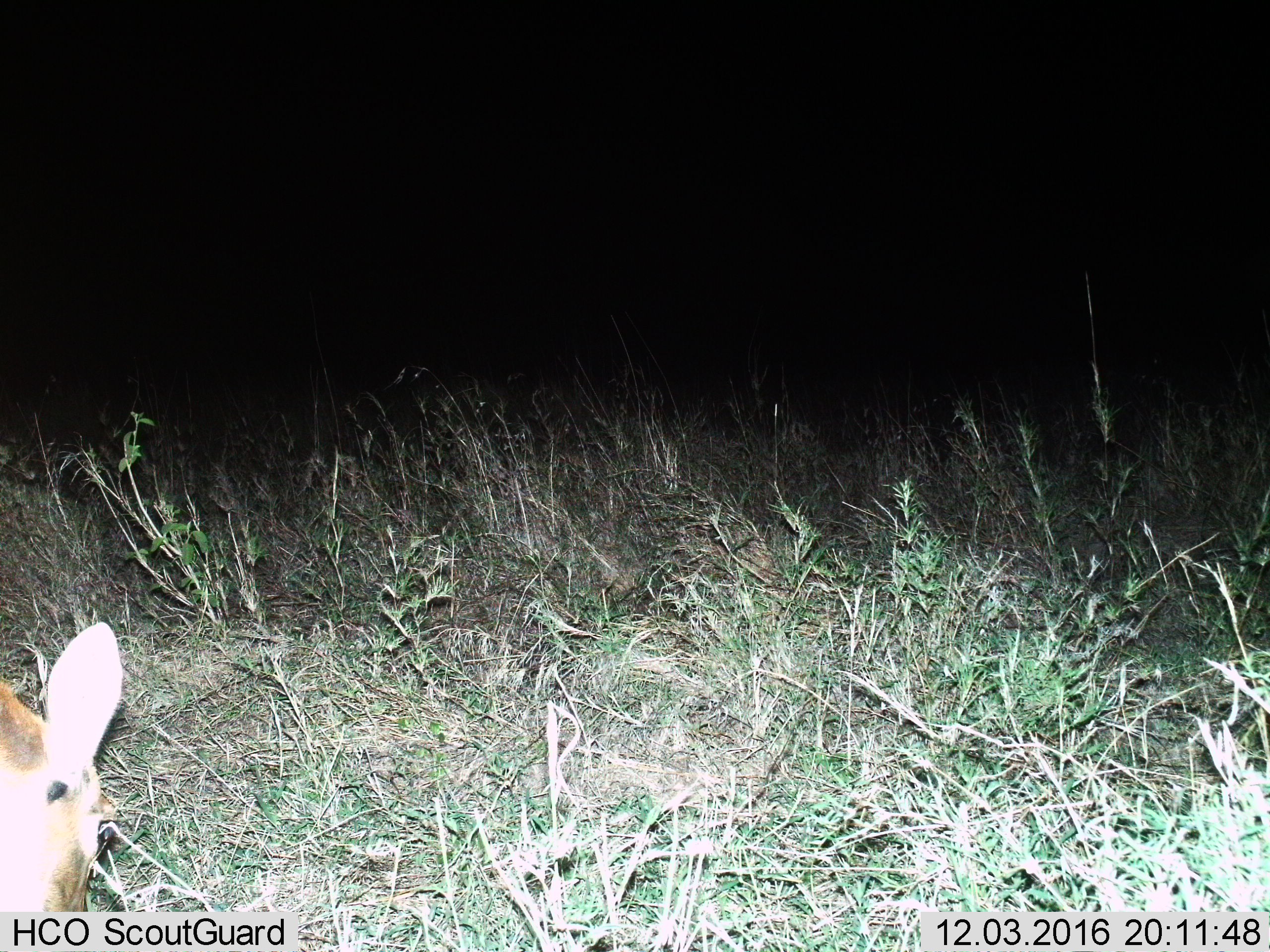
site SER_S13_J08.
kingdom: Animalia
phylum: Chordata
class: Mammalia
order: Artiodactyla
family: Bovidae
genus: Redunca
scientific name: Redunca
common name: reedbuck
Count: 1.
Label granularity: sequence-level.